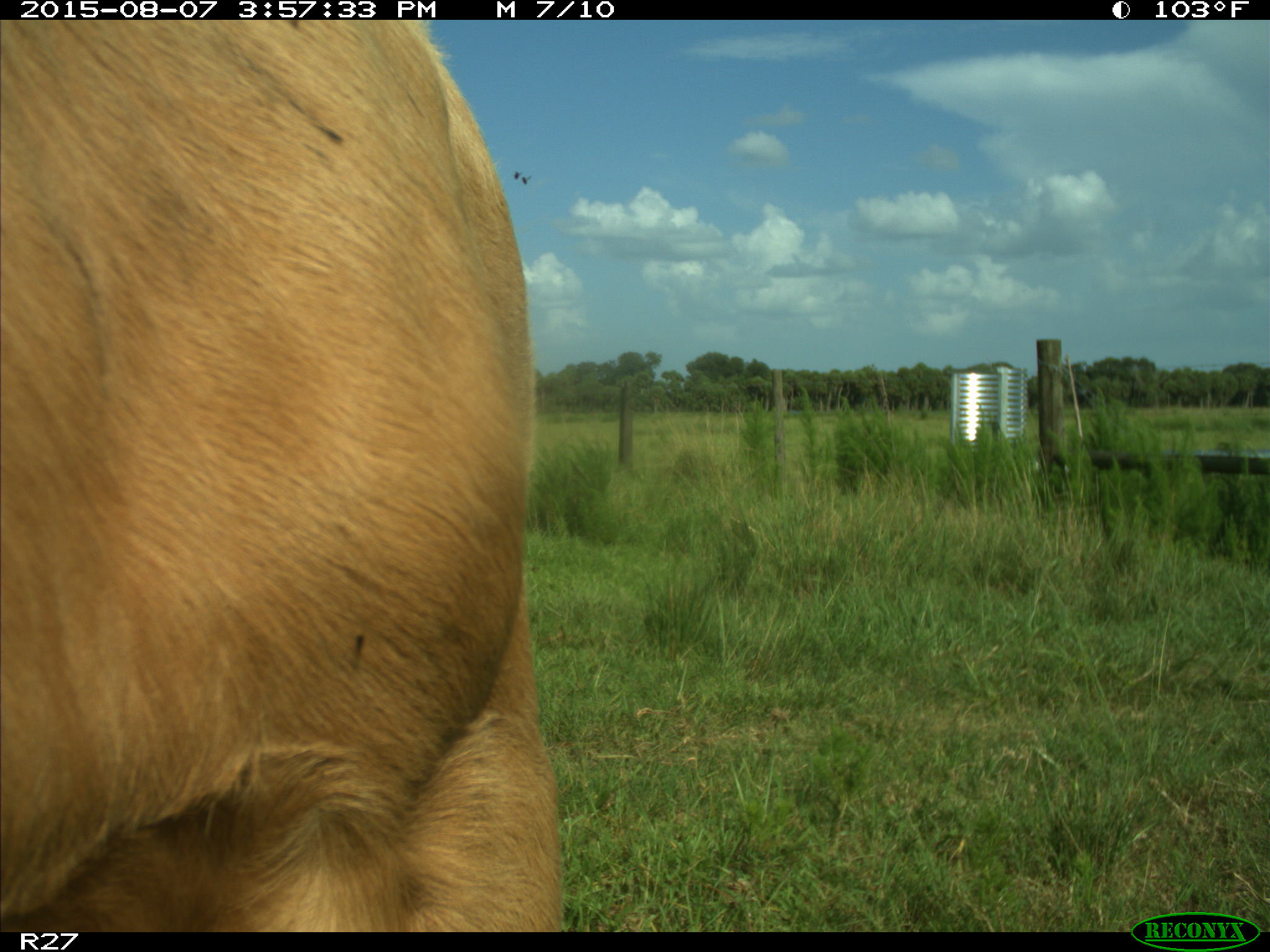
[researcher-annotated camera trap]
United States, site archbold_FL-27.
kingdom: Animalia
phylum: Chordata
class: Mammalia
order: Artiodactyla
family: Bovidae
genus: Bos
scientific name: Bos taurus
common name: domestic cow